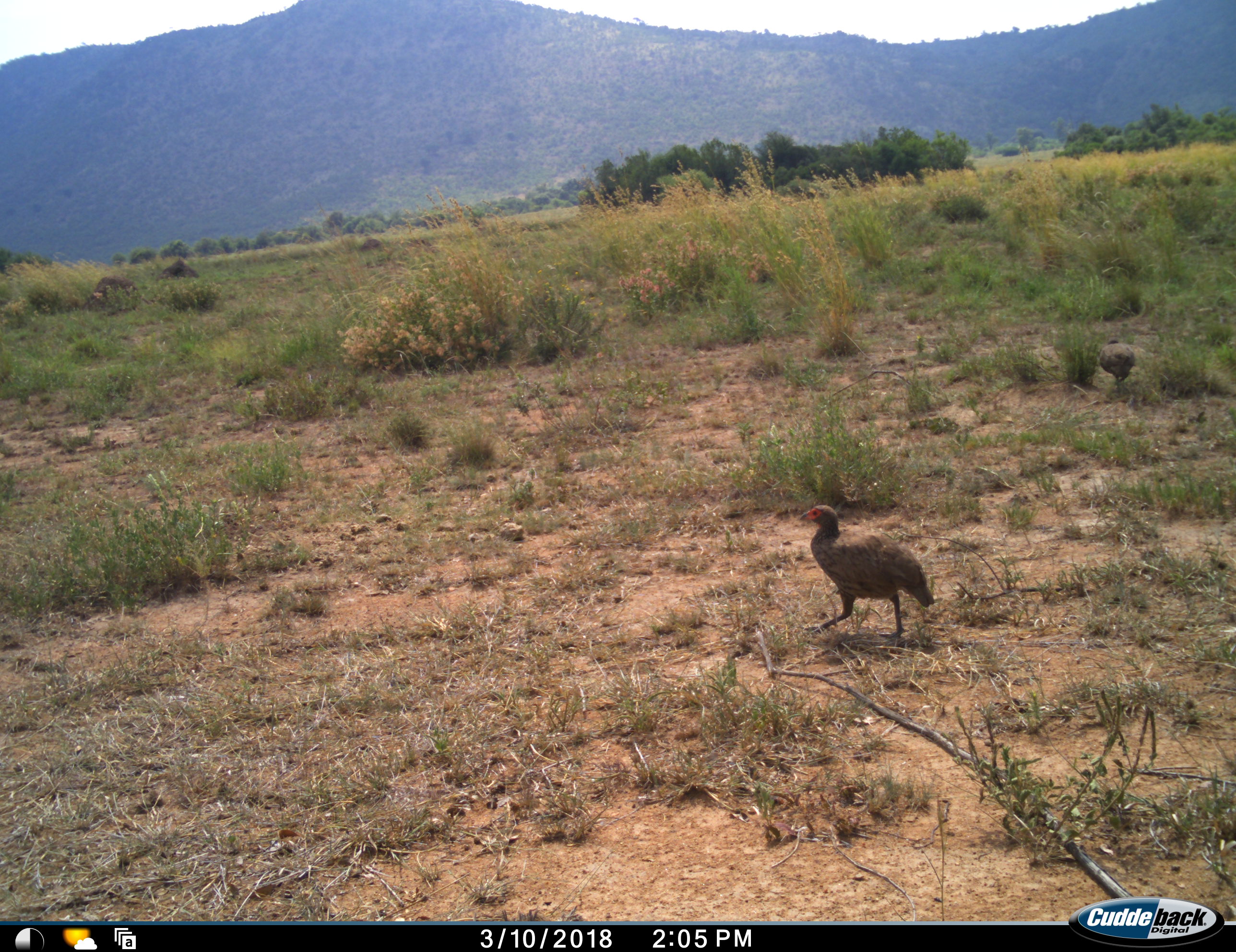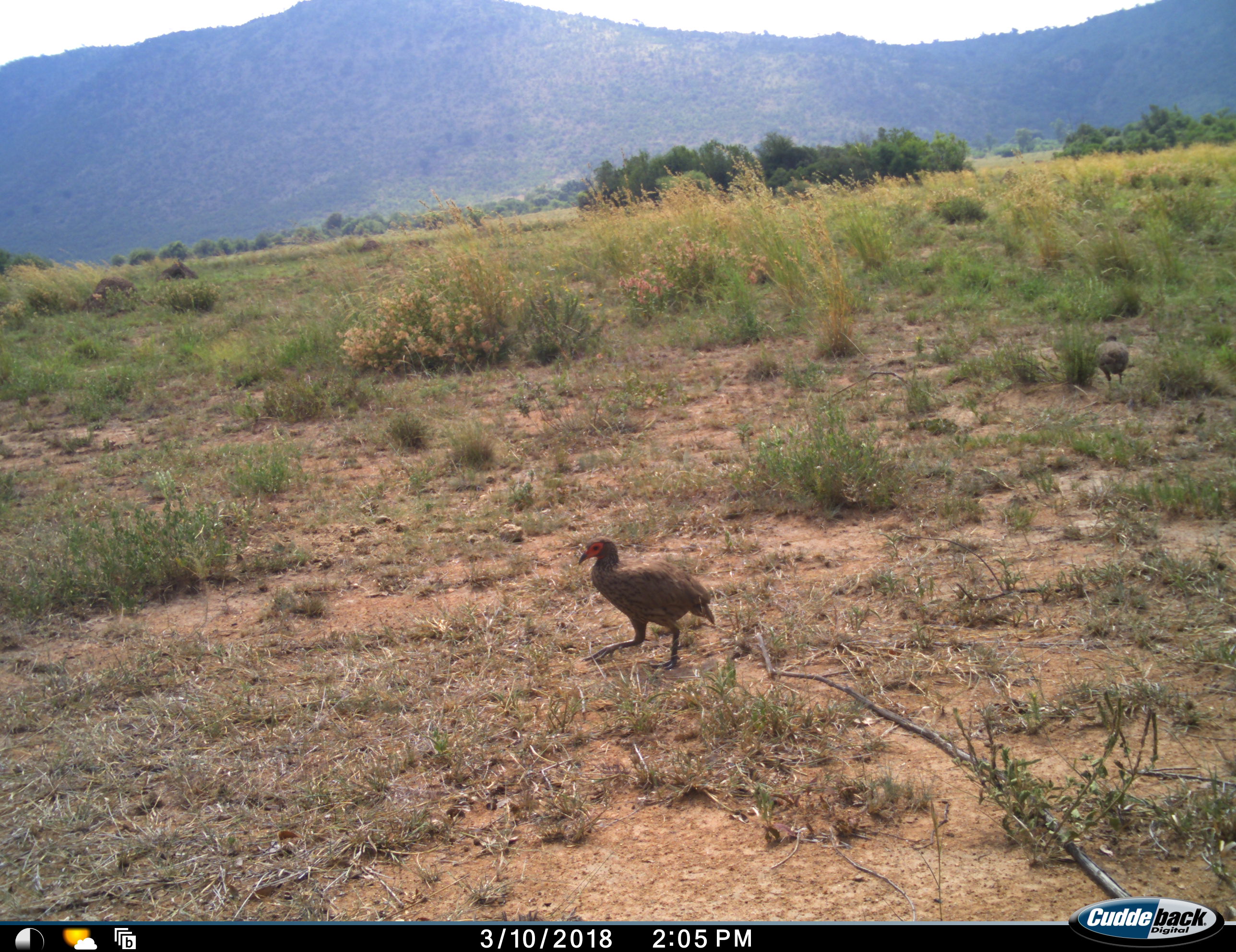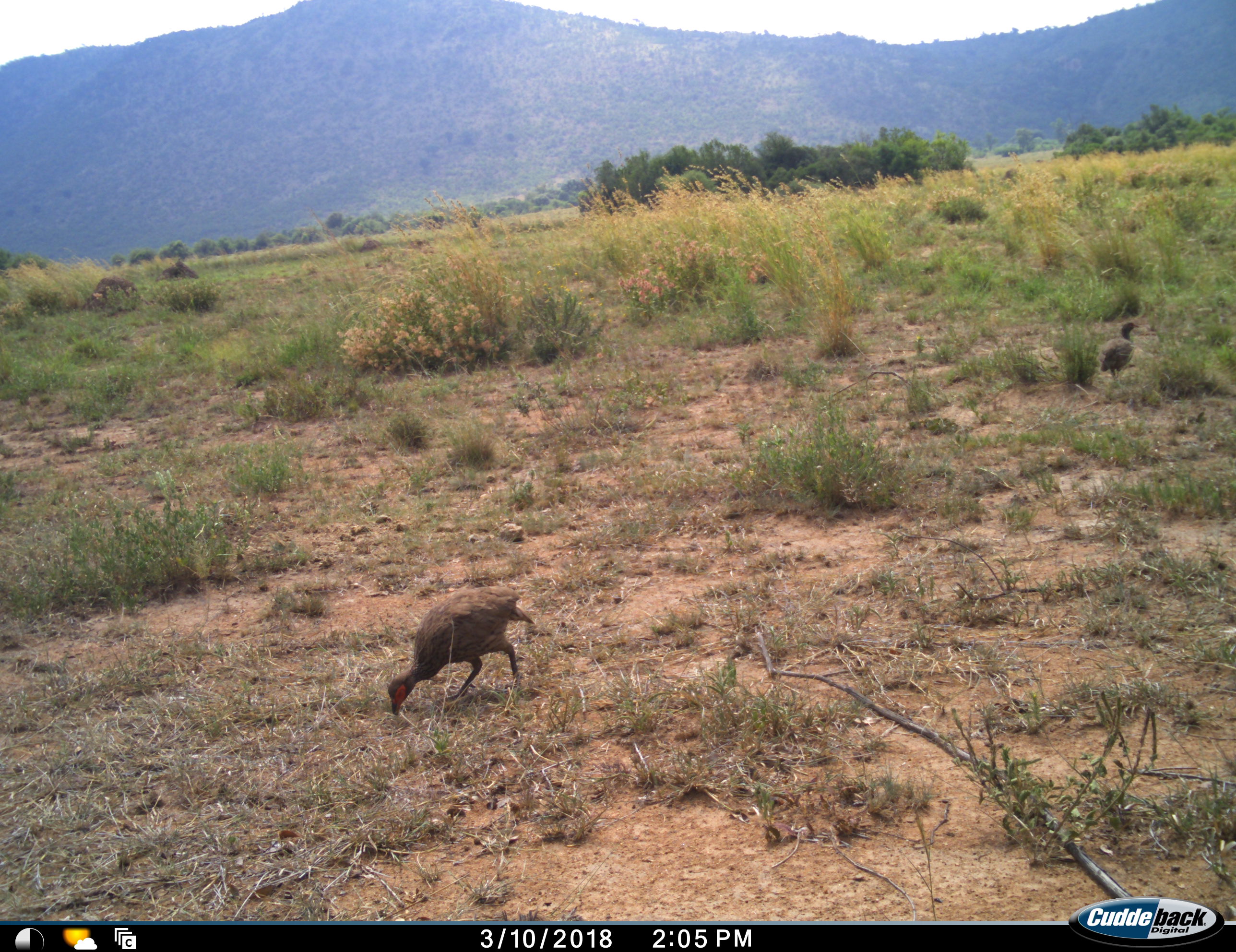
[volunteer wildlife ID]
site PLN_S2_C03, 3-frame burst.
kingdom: Animalia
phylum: Chordata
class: Aves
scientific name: Aves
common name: bird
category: birdother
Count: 2.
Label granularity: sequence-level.